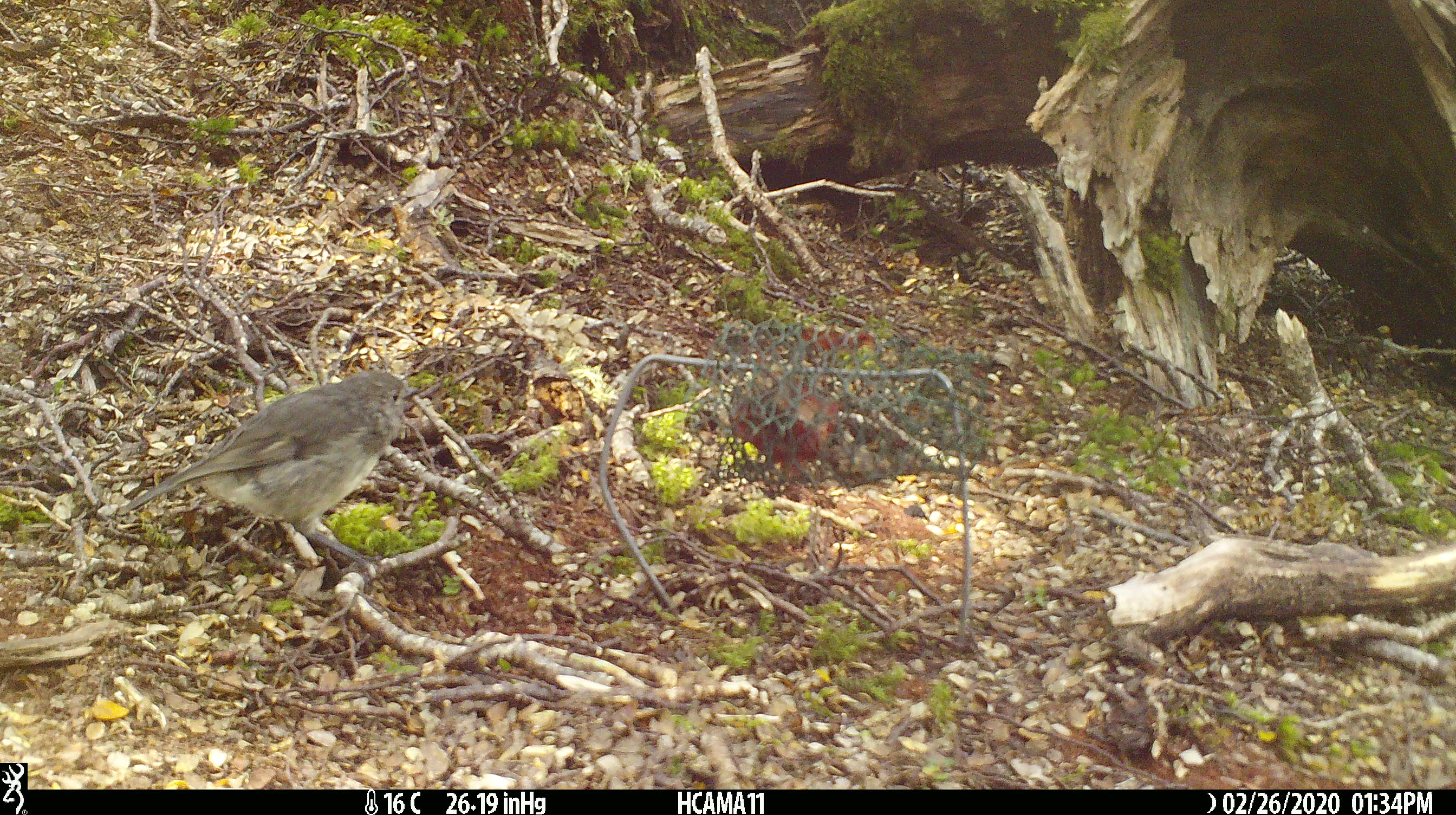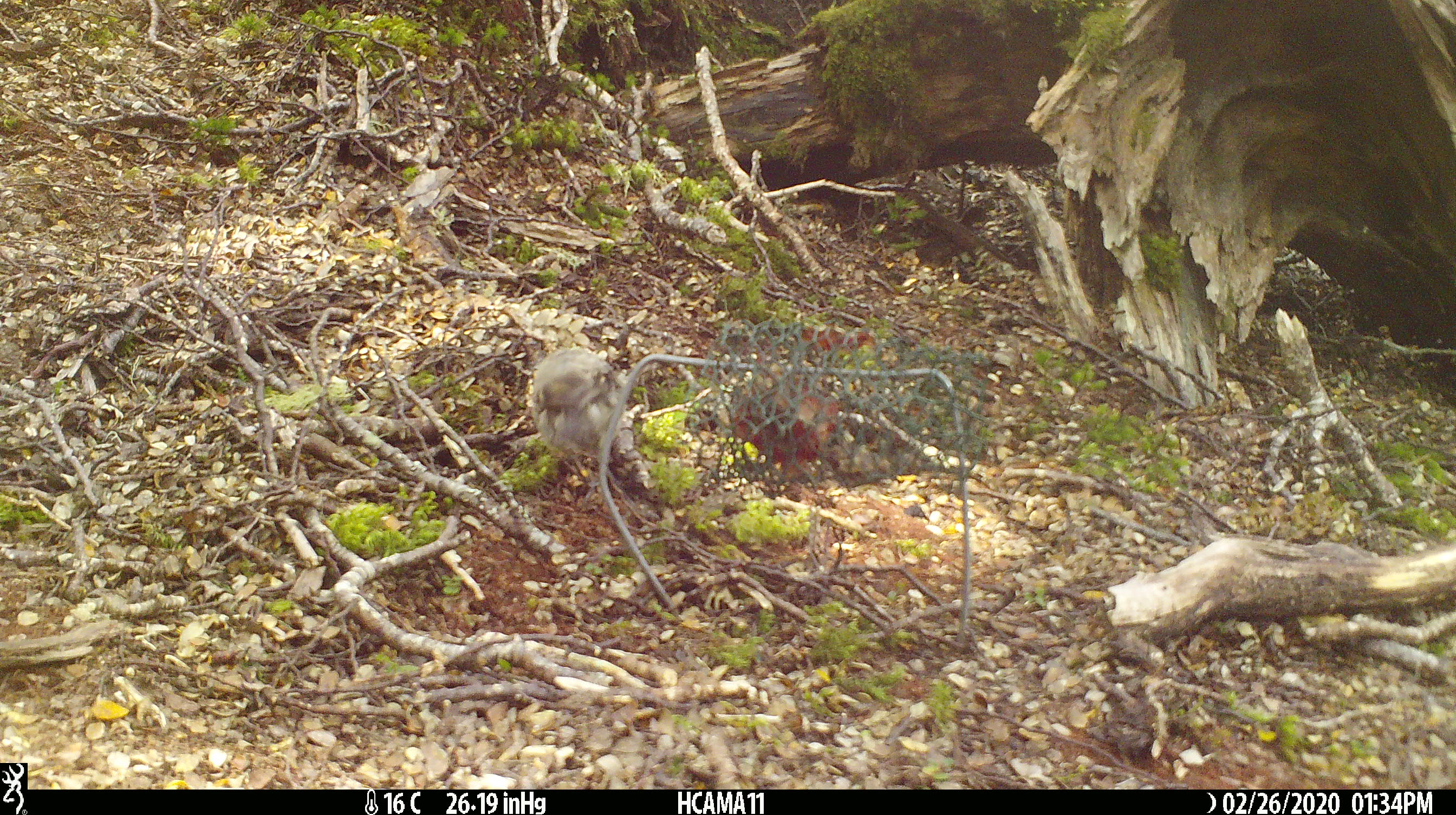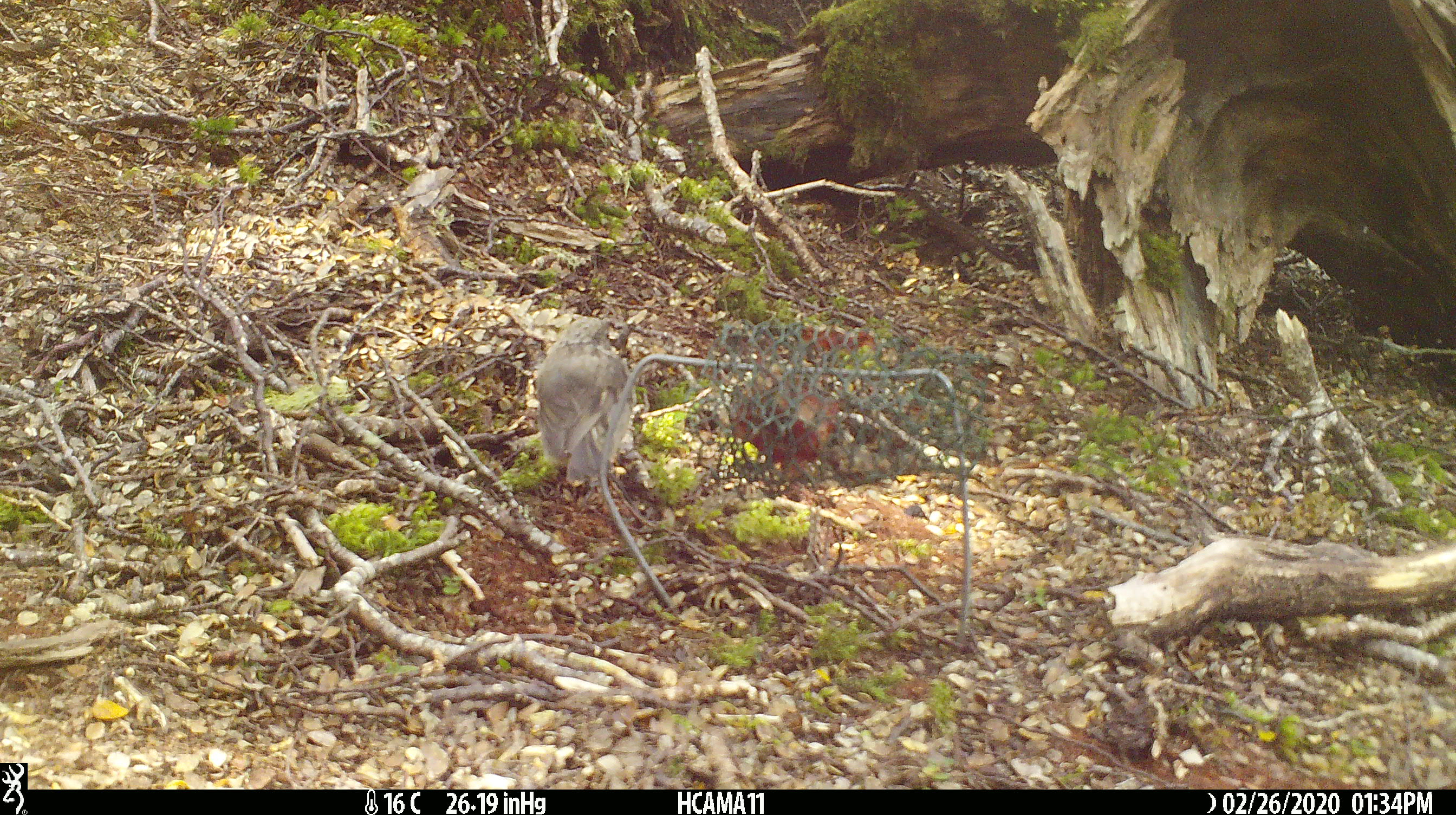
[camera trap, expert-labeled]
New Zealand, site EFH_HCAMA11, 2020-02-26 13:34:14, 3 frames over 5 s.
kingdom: Animalia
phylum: Chordata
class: Aves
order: Passeriformes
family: Petroicidae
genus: Petroica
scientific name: Petroica australis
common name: new zealand robin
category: robin